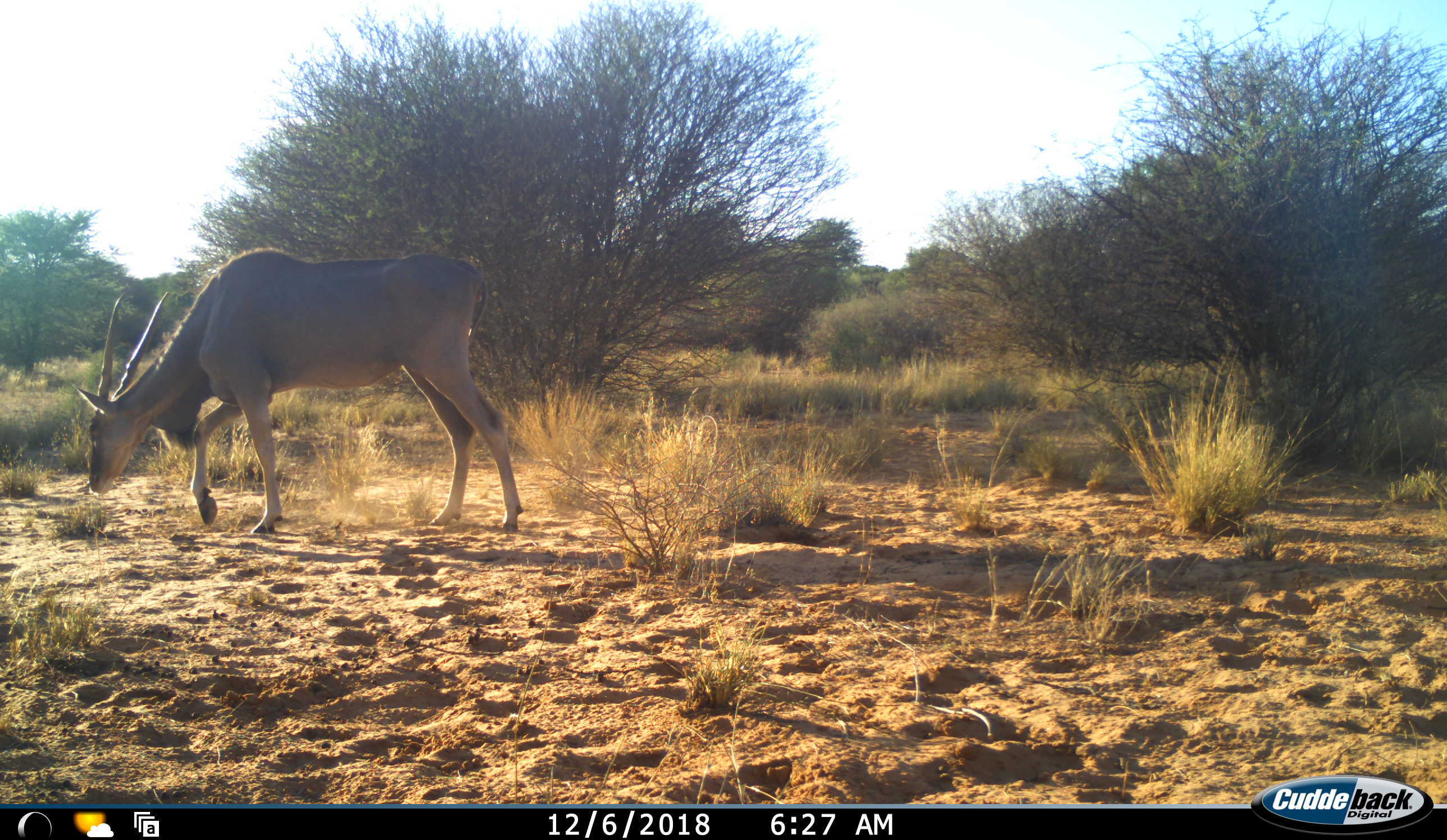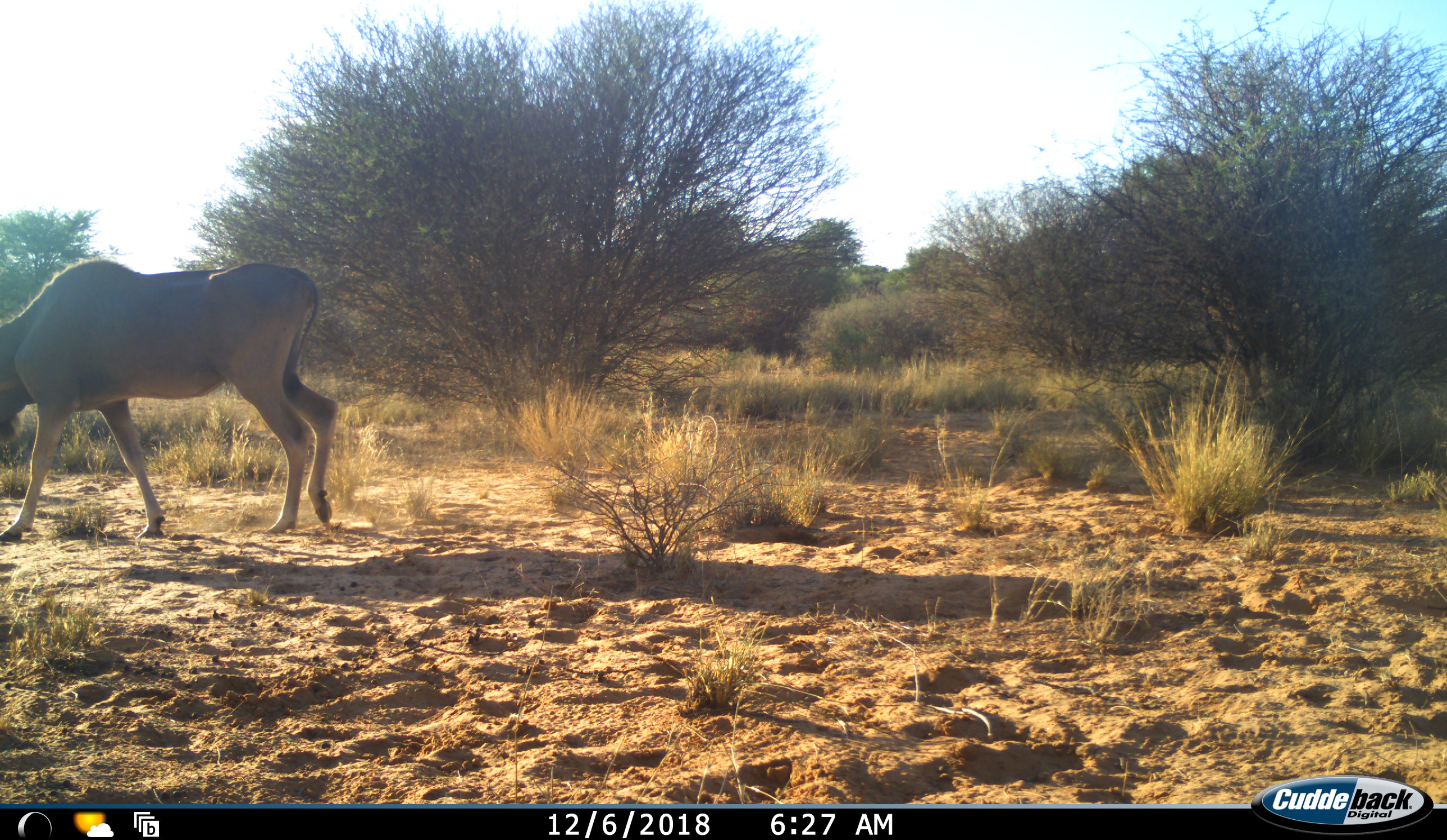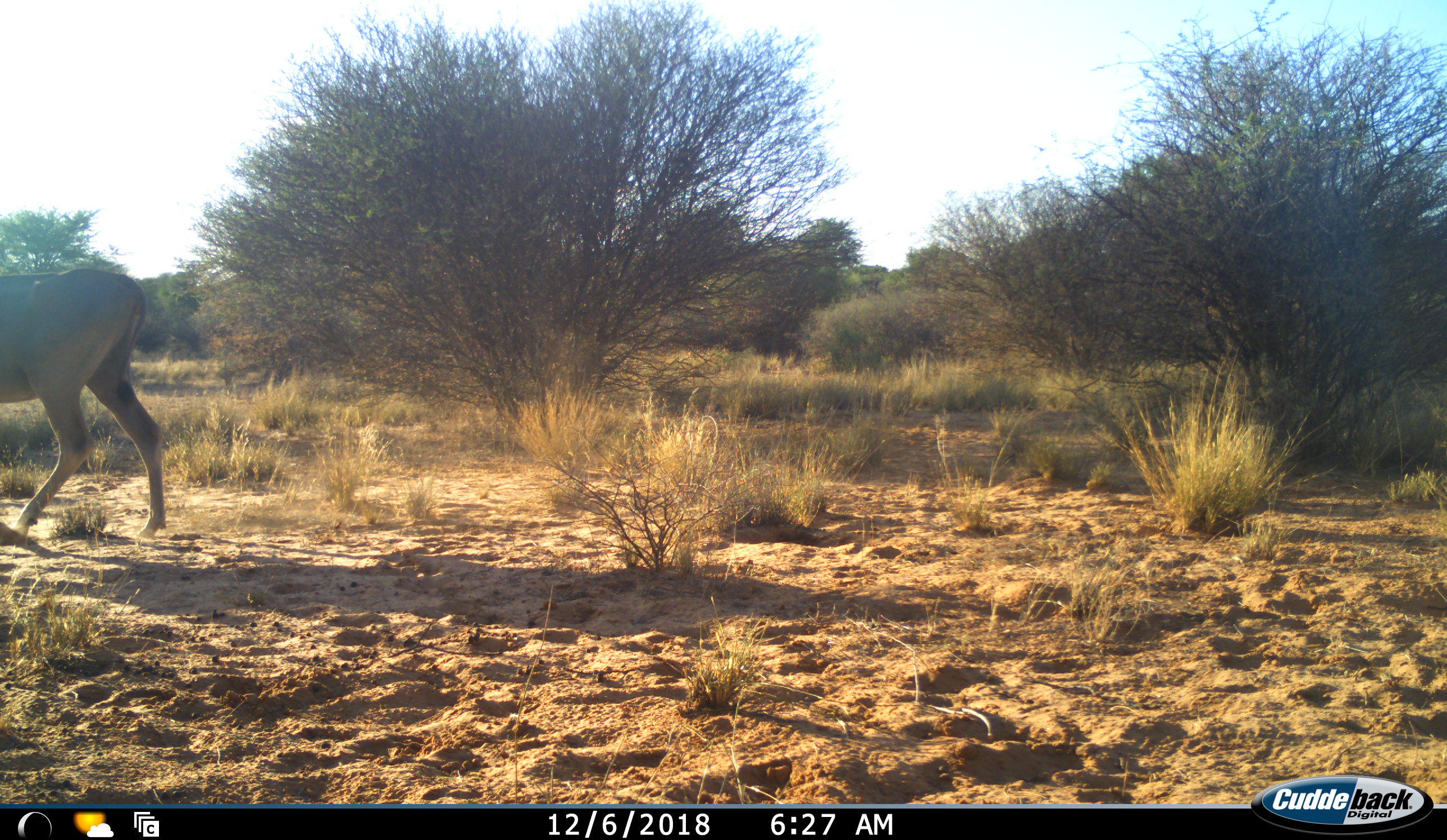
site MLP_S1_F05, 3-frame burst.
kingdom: Animalia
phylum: Chordata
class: Mammalia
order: Artiodactyla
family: Bovidae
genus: Tragelaphus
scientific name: Tragelaphus oryx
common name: eland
Eland (Tragelaphus oryx), count 1. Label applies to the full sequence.